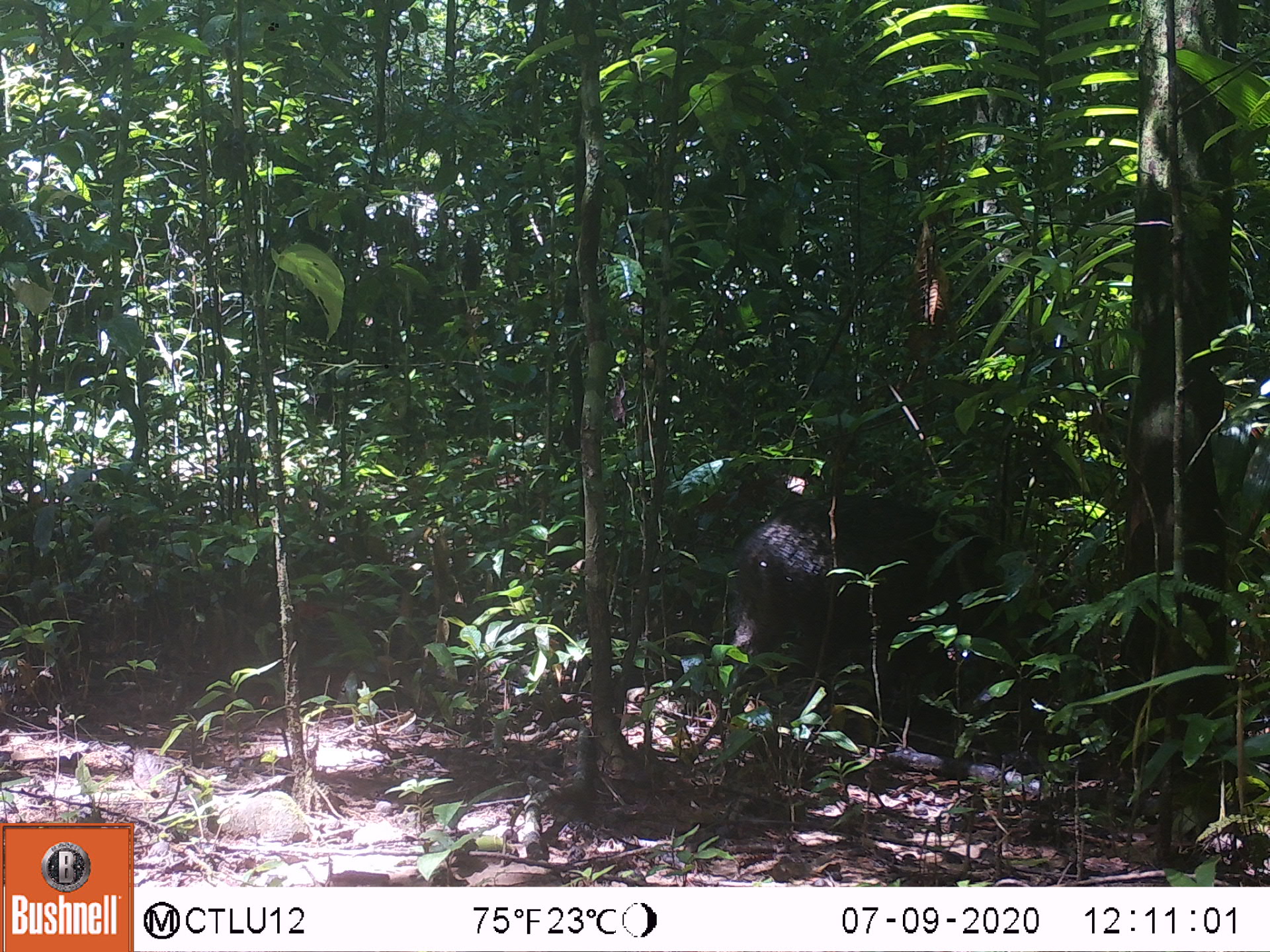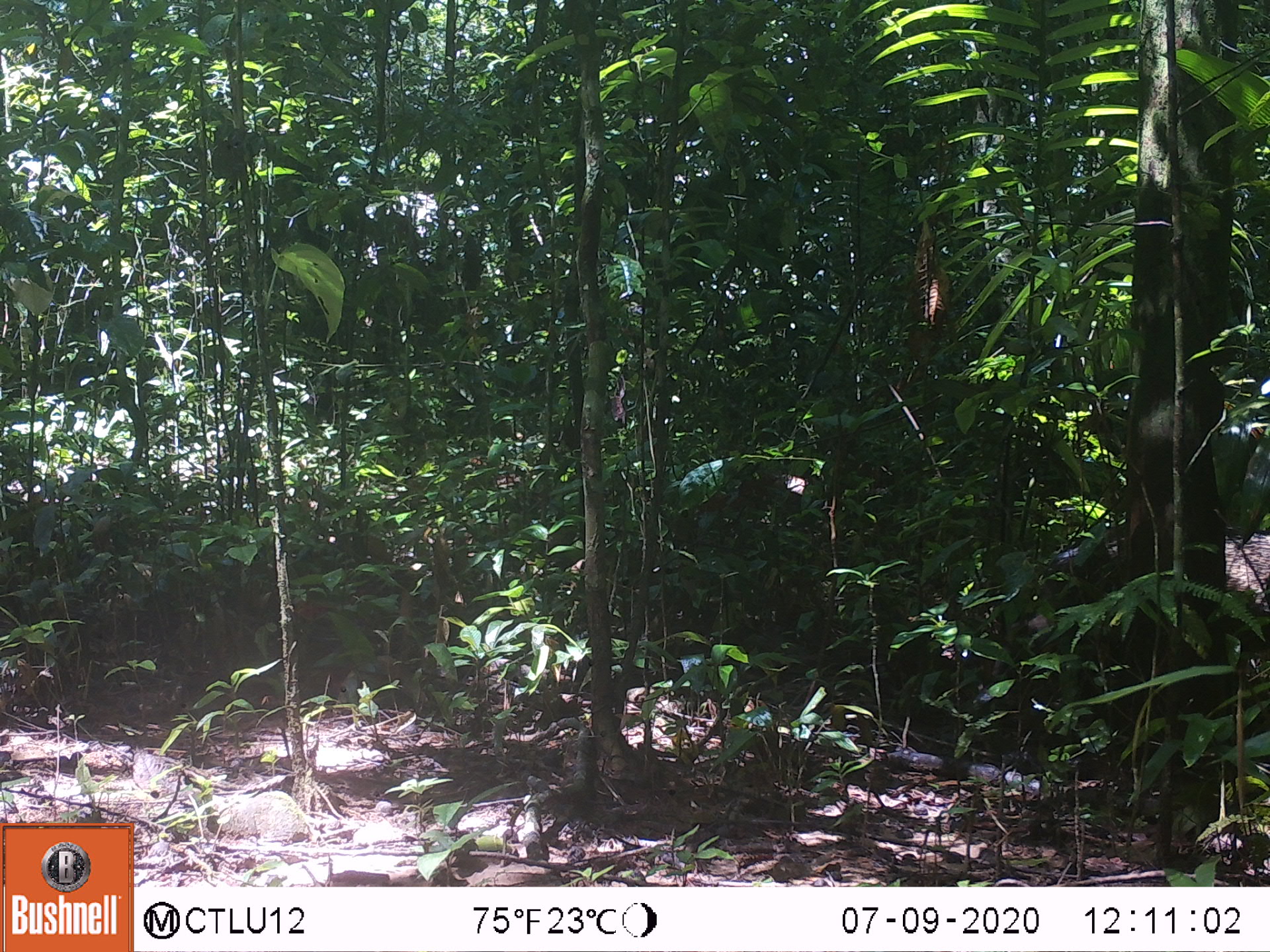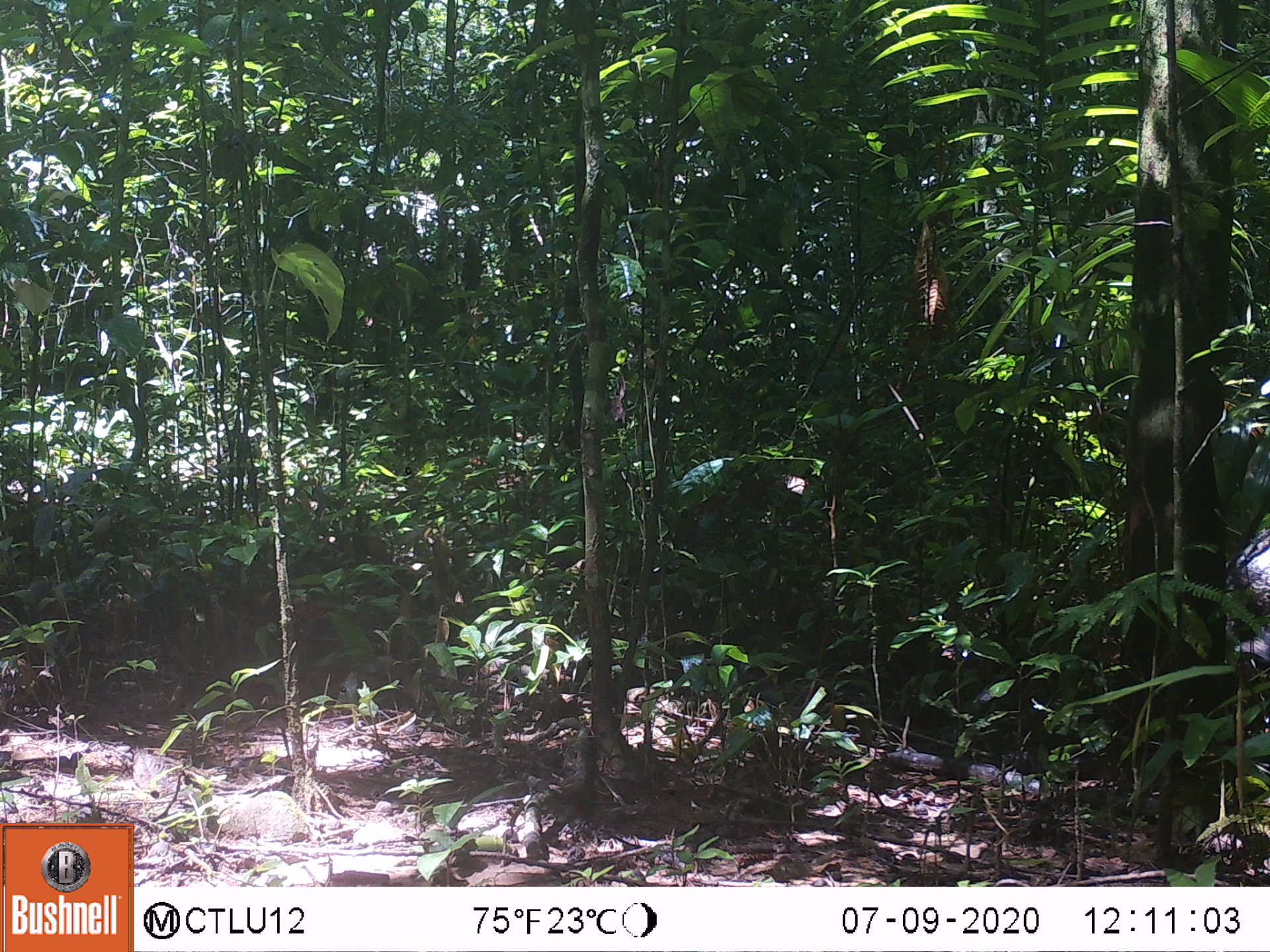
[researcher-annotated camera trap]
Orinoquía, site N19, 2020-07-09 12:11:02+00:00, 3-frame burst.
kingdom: Animalia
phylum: Chordata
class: Mammalia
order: Artiodactyla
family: Tayassuidae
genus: Pecari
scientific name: Pecari tajacu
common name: collared peccary